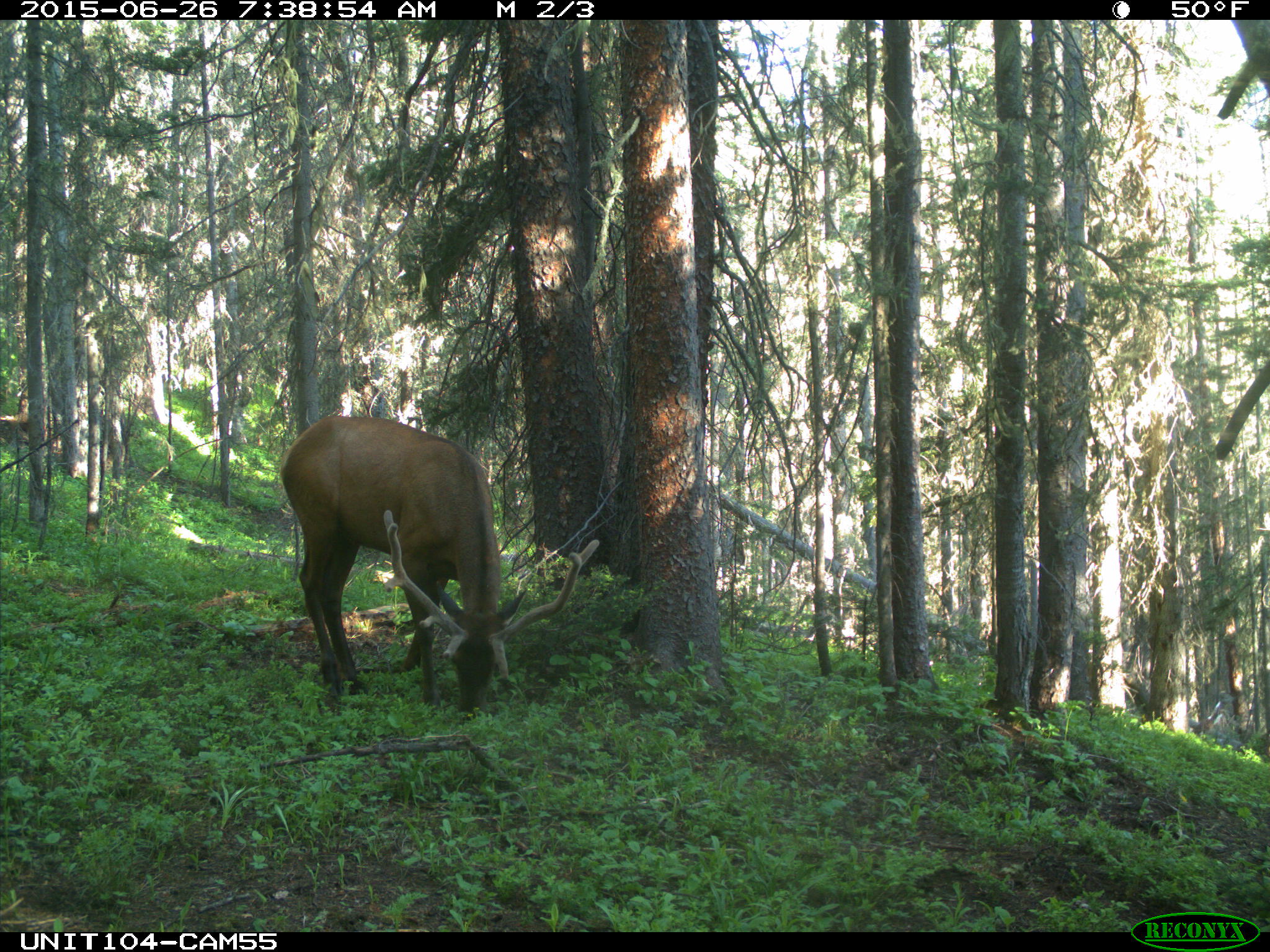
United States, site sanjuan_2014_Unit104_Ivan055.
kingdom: Animalia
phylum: Chordata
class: Mammalia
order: Artiodactyla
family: Cervidae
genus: Cervus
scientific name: Cervus elaphus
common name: red deer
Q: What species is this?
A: Cervus elaphus (red deer).